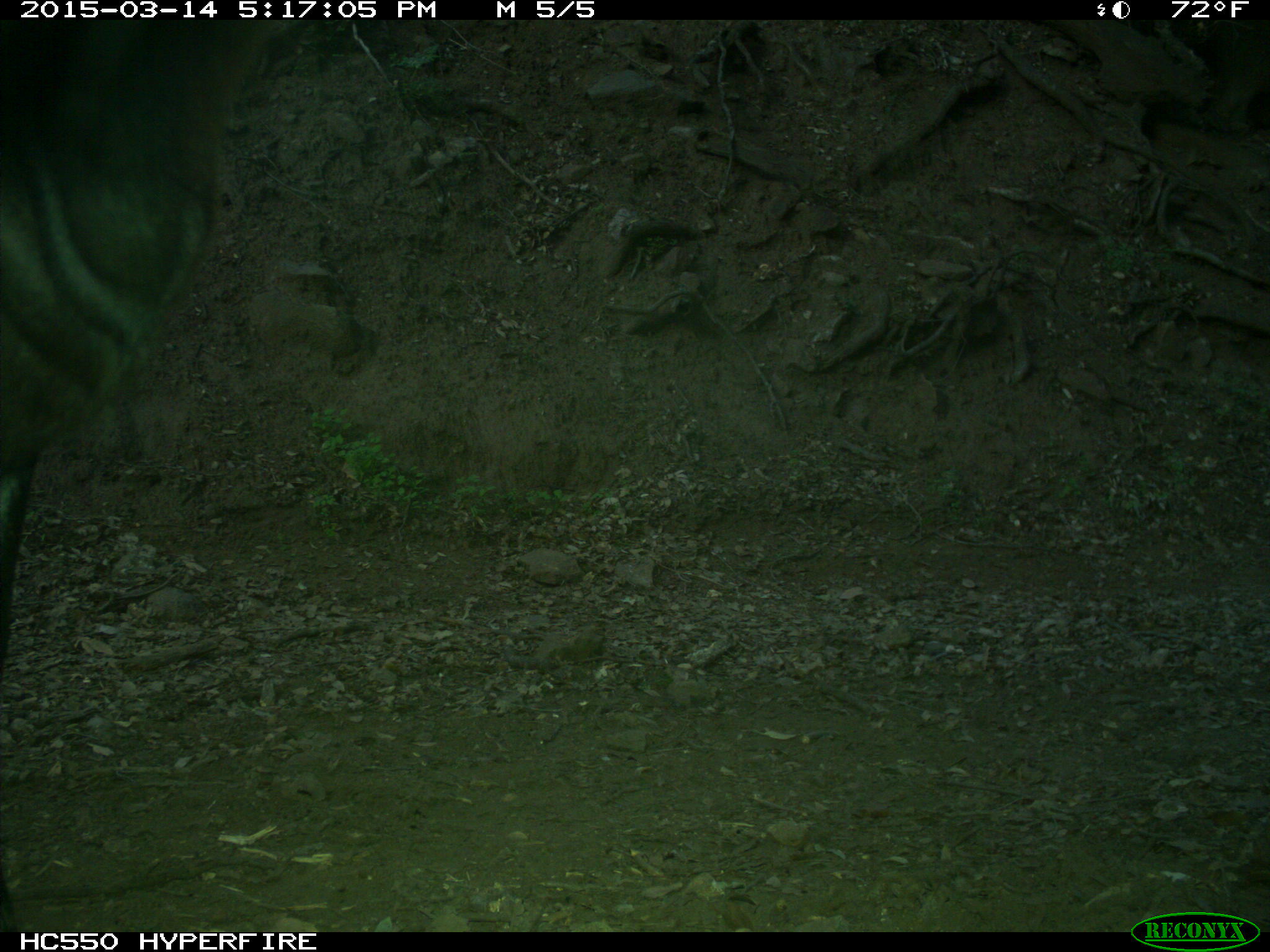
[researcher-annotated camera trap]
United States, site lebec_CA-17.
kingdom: Animalia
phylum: Chordata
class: Mammalia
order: Artiodactyla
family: Bovidae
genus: Bos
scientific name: Bos taurus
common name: domestic cow